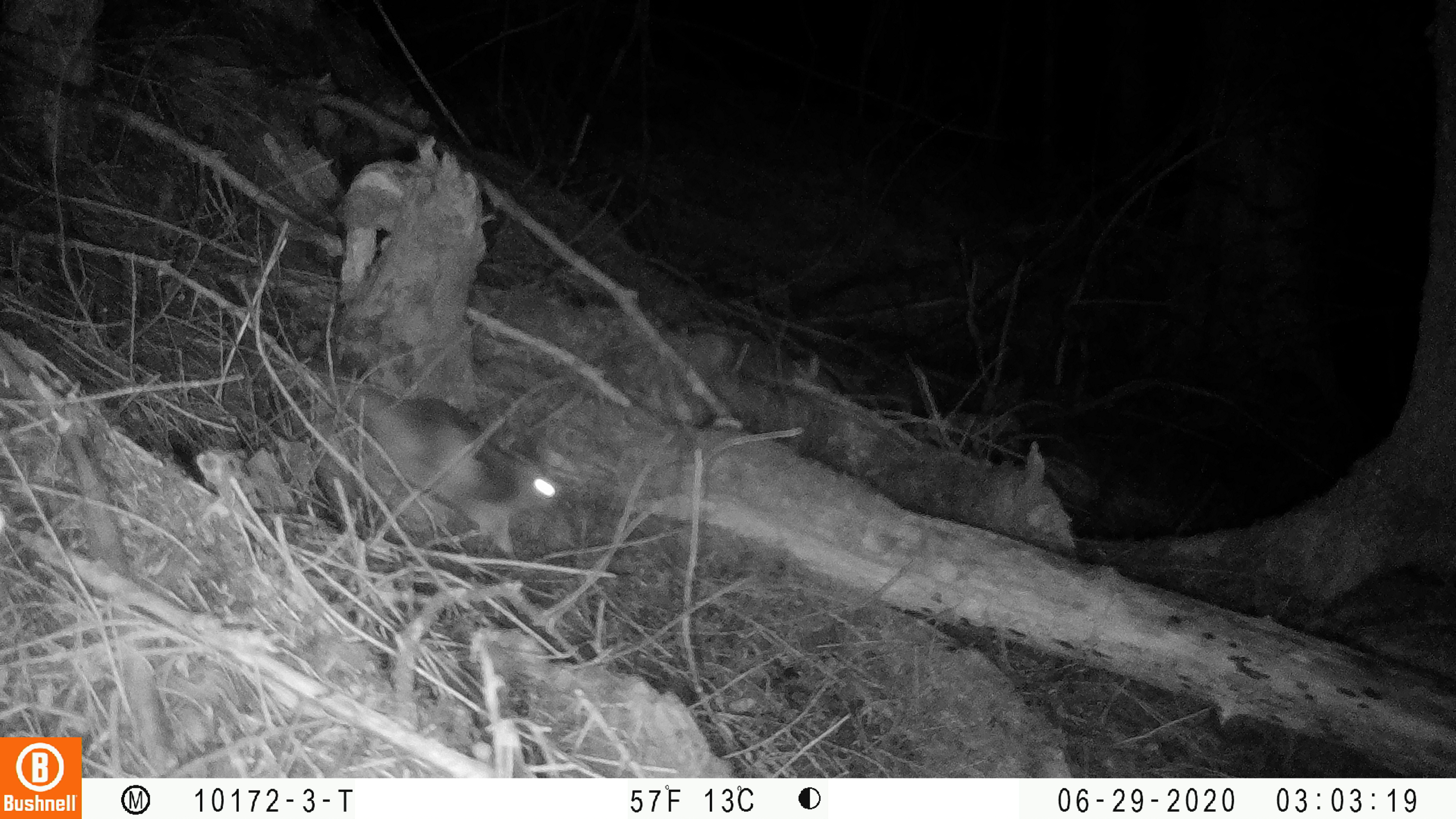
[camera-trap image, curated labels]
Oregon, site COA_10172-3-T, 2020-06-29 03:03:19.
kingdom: Animalia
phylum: Chordata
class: Mammalia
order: Rodentia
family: Sciuridae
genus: Glaucomys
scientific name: Glaucomys oregonensis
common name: humboldt's flying squirrel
Humboldt's flying squirrel (Glaucomys oregonensis).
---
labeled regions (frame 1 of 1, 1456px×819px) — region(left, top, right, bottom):
humboldt's flying squirrel: region(279, 352, 572, 568)